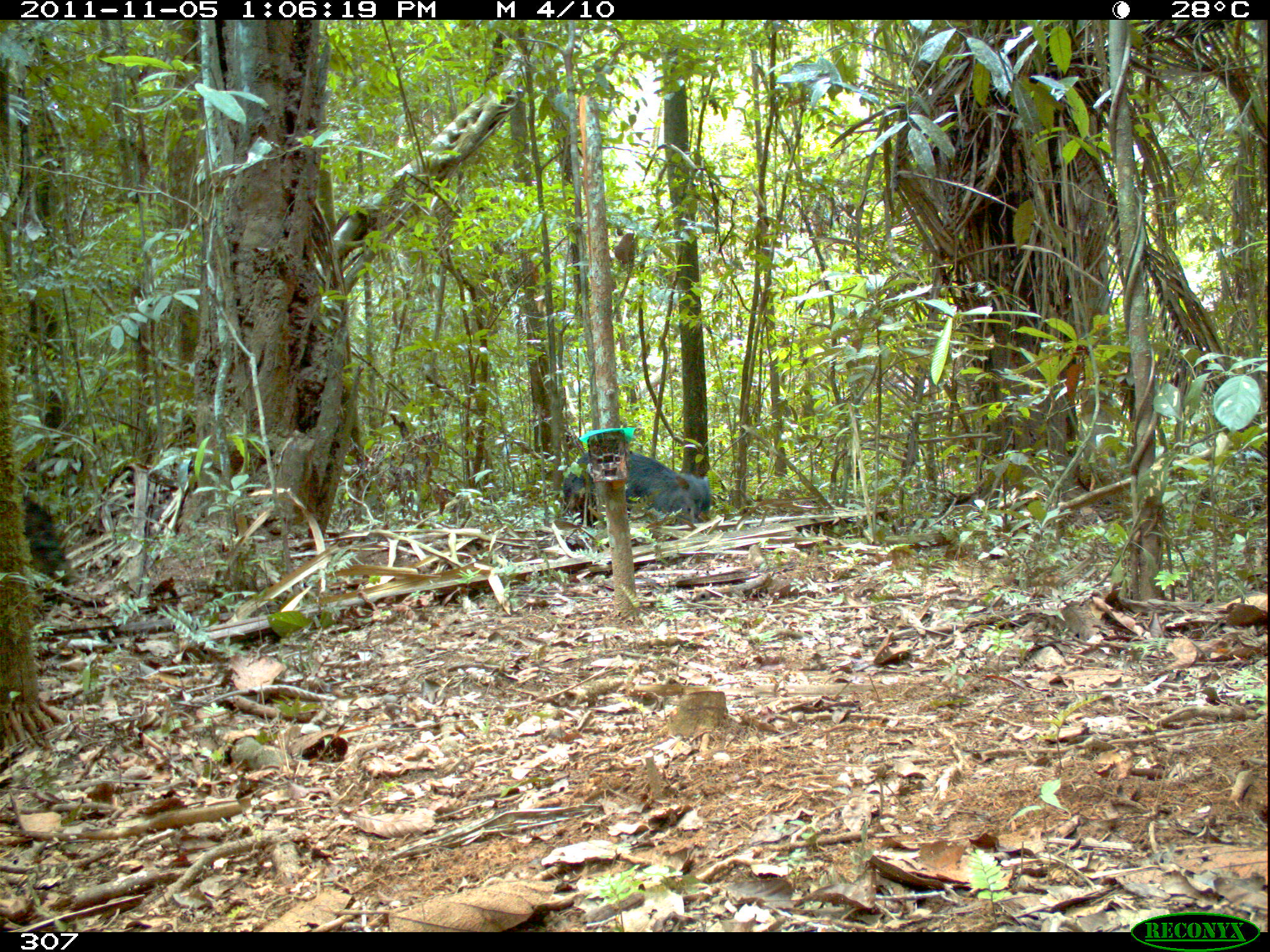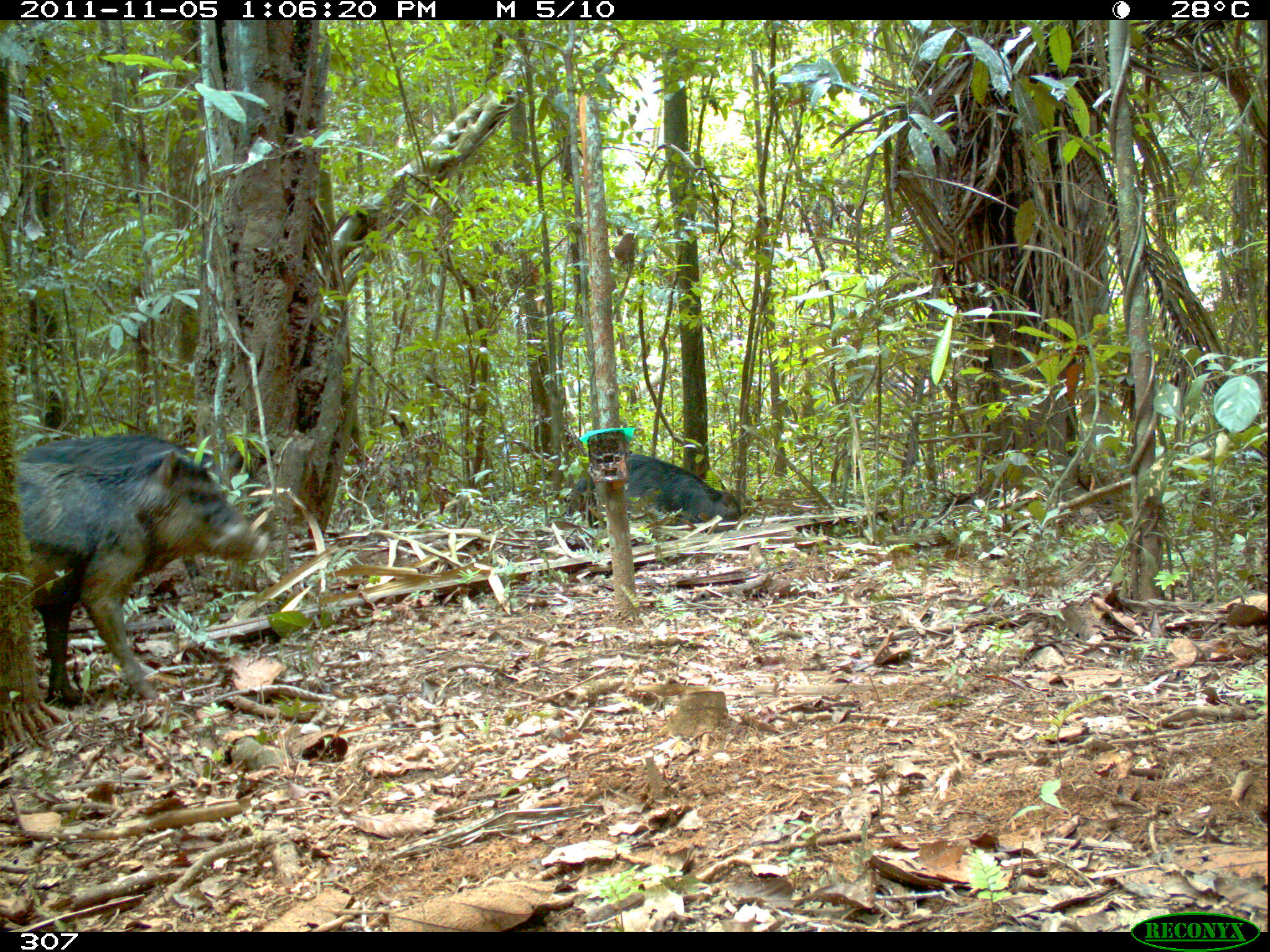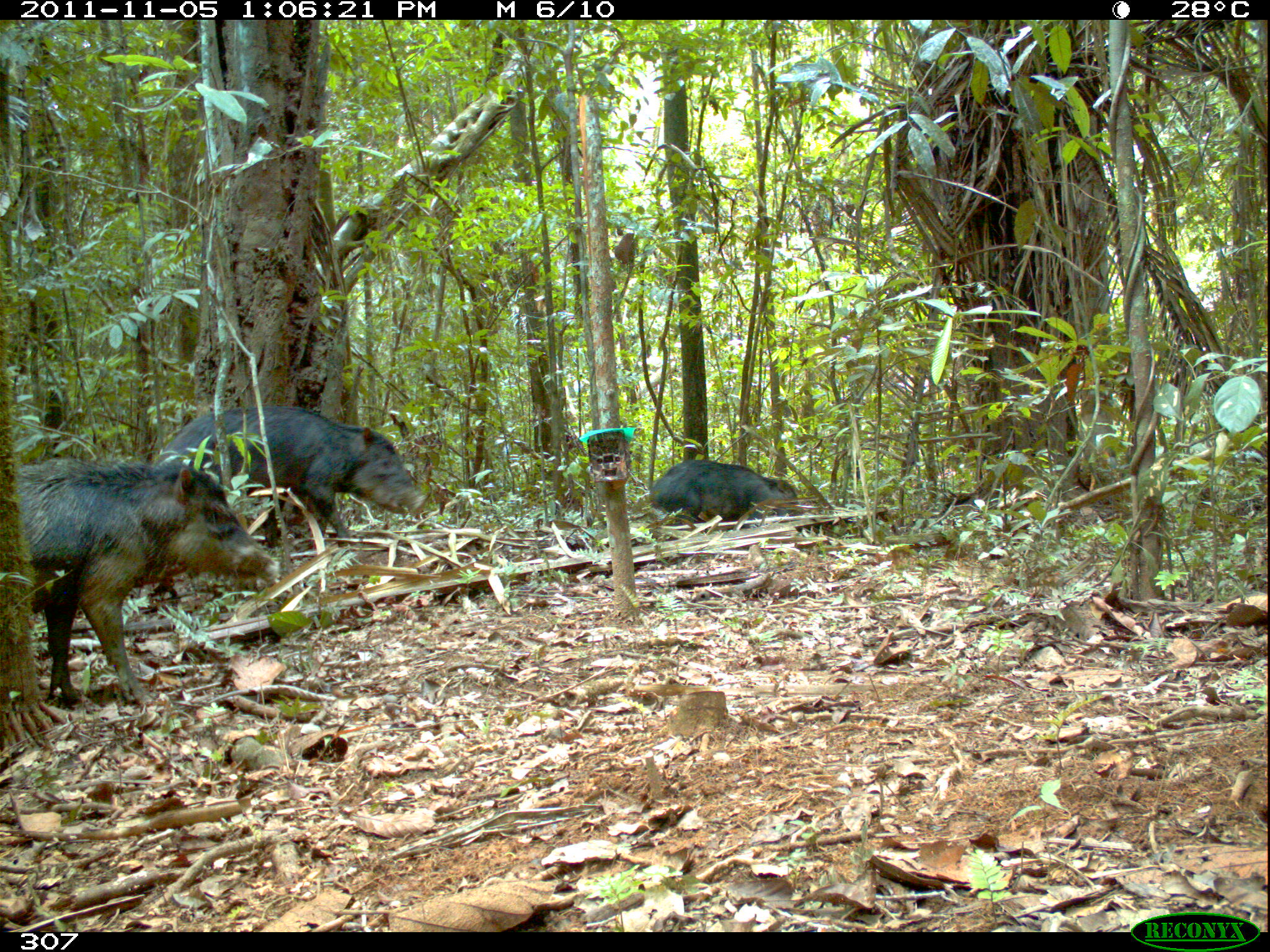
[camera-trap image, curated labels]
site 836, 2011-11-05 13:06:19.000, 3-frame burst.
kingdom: Animalia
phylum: Chordata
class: Mammalia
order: Artiodactyla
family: Tayassuidae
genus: Tayassu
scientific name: Tayassu pecari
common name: white-lipped peccary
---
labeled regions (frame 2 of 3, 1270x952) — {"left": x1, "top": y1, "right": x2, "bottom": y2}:
tayassu pecari: {"left": 7, "top": 432, "right": 271, "bottom": 701}; {"left": 569, "top": 453, "right": 742, "bottom": 532}